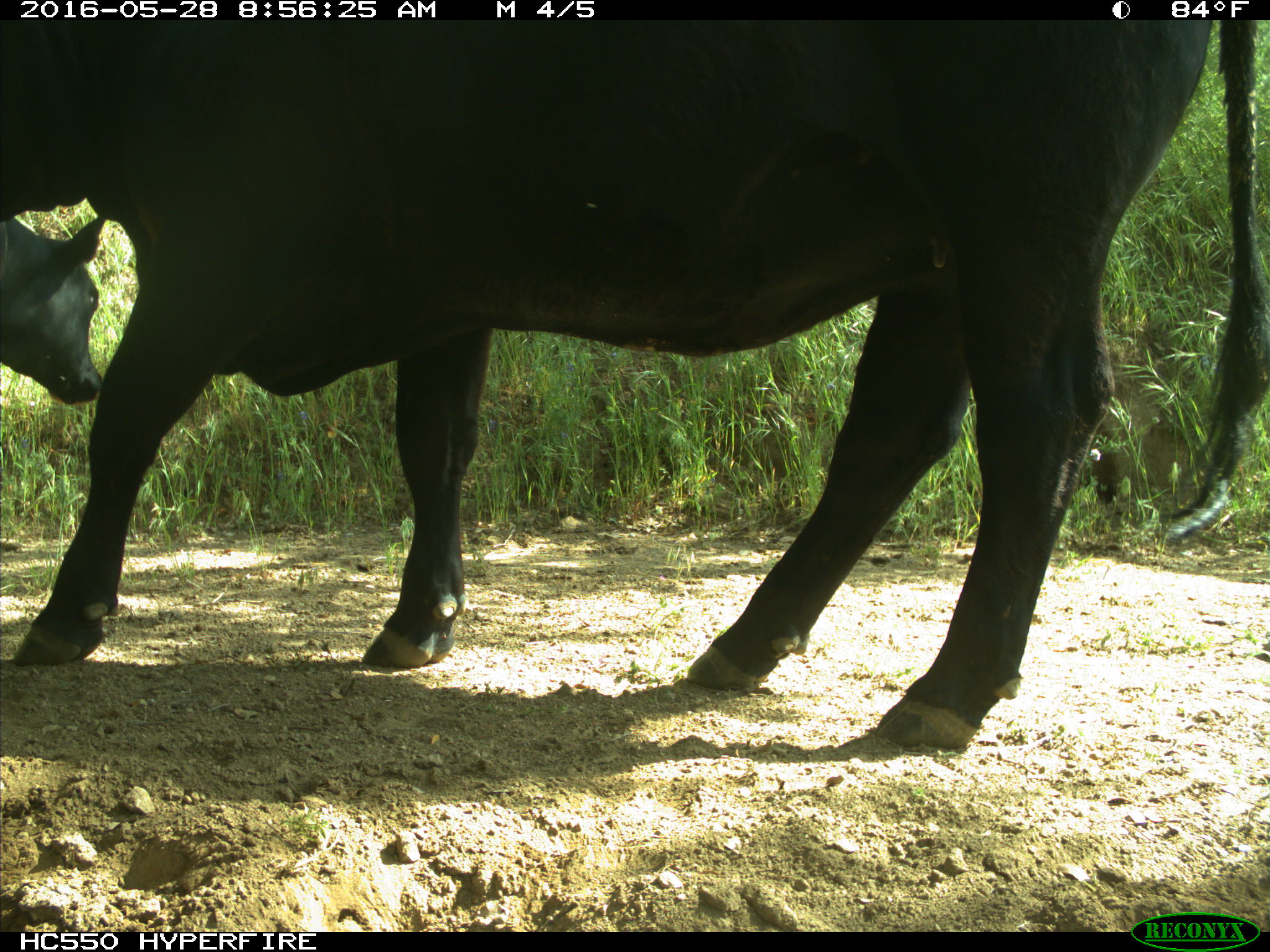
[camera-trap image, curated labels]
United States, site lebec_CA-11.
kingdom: Animalia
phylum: Chordata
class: Mammalia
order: Artiodactyla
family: Bovidae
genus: Bos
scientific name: Bos taurus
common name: domestic cow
Bos taurus (domestic cow).